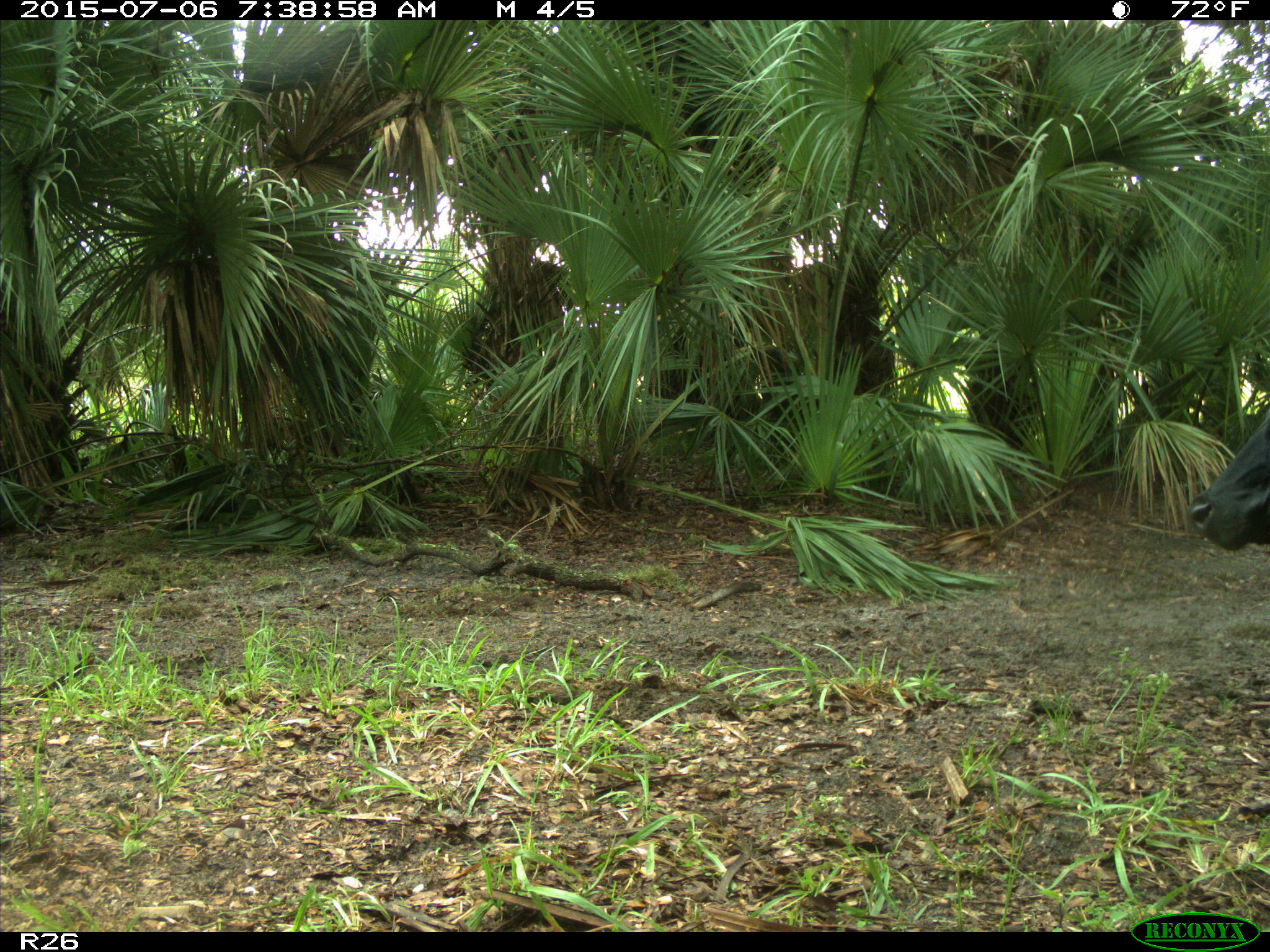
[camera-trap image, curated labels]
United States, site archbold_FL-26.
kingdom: Animalia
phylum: Chordata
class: Mammalia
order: Artiodactyla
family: Bovidae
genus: Bos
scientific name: Bos taurus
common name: domestic cow